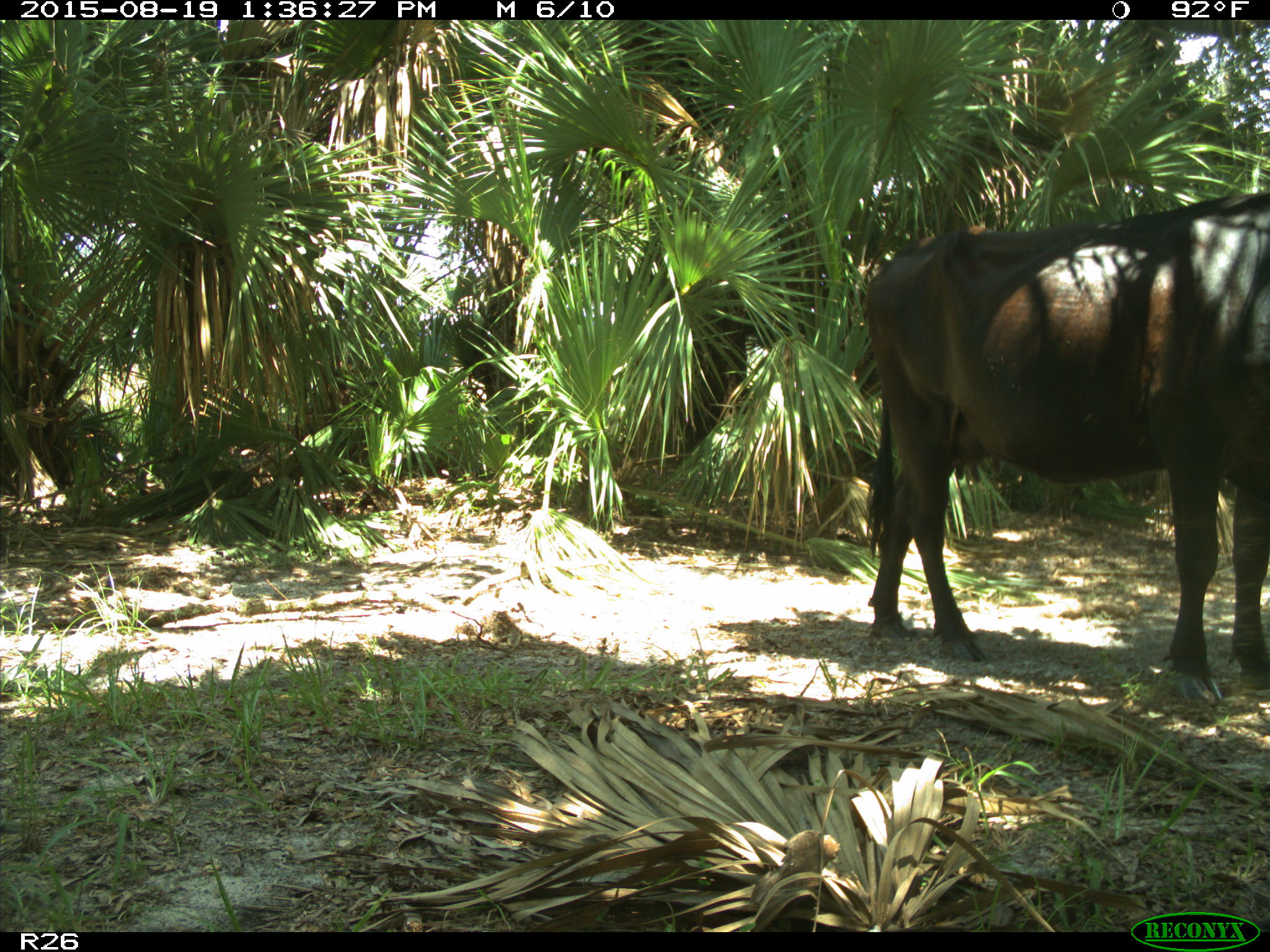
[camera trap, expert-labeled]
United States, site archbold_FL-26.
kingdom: Animalia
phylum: Chordata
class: Mammalia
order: Artiodactyla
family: Bovidae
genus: Bos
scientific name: Bos taurus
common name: domestic cow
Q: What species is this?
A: Bos taurus (domestic cow).